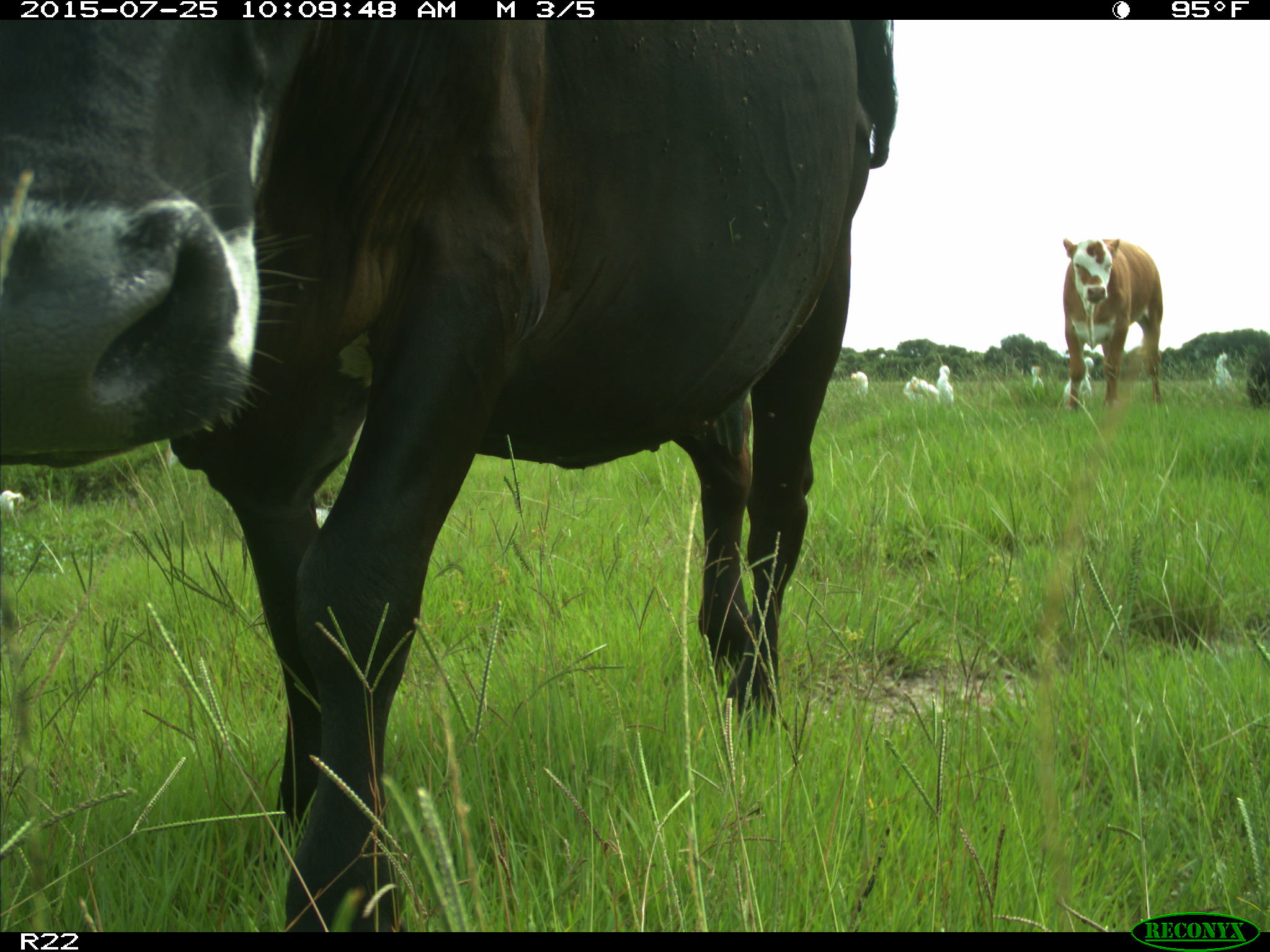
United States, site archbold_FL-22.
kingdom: Animalia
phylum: Chordata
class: Mammalia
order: Artiodactyla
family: Bovidae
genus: Bos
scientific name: Bos taurus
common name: domestic cow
Bos taurus (domestic cow).